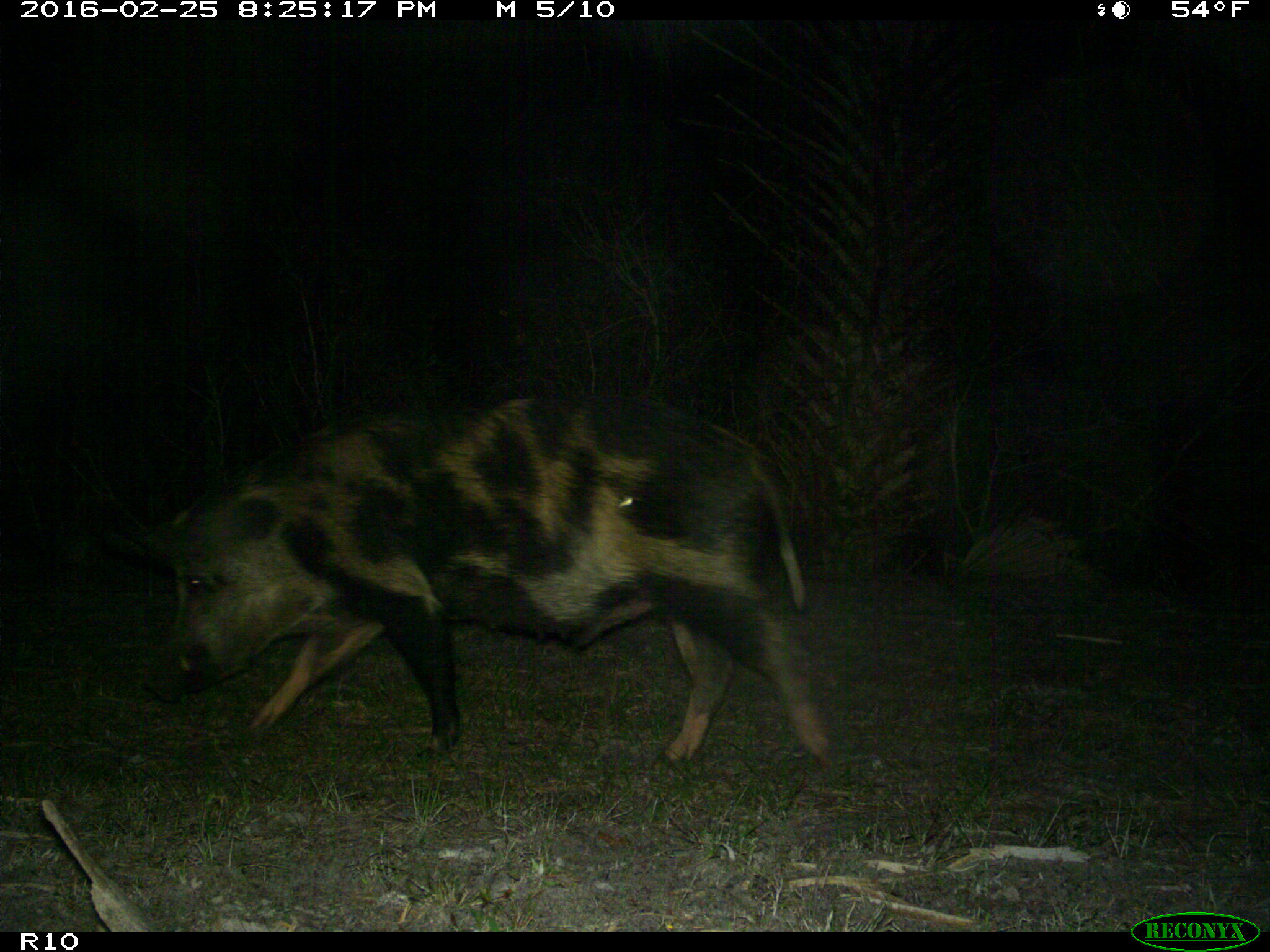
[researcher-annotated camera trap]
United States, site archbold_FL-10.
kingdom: Animalia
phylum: Chordata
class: Mammalia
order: Artiodactyla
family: Suidae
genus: Sus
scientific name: Sus scrofa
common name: wild boar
Sus scrofa (wild boar).